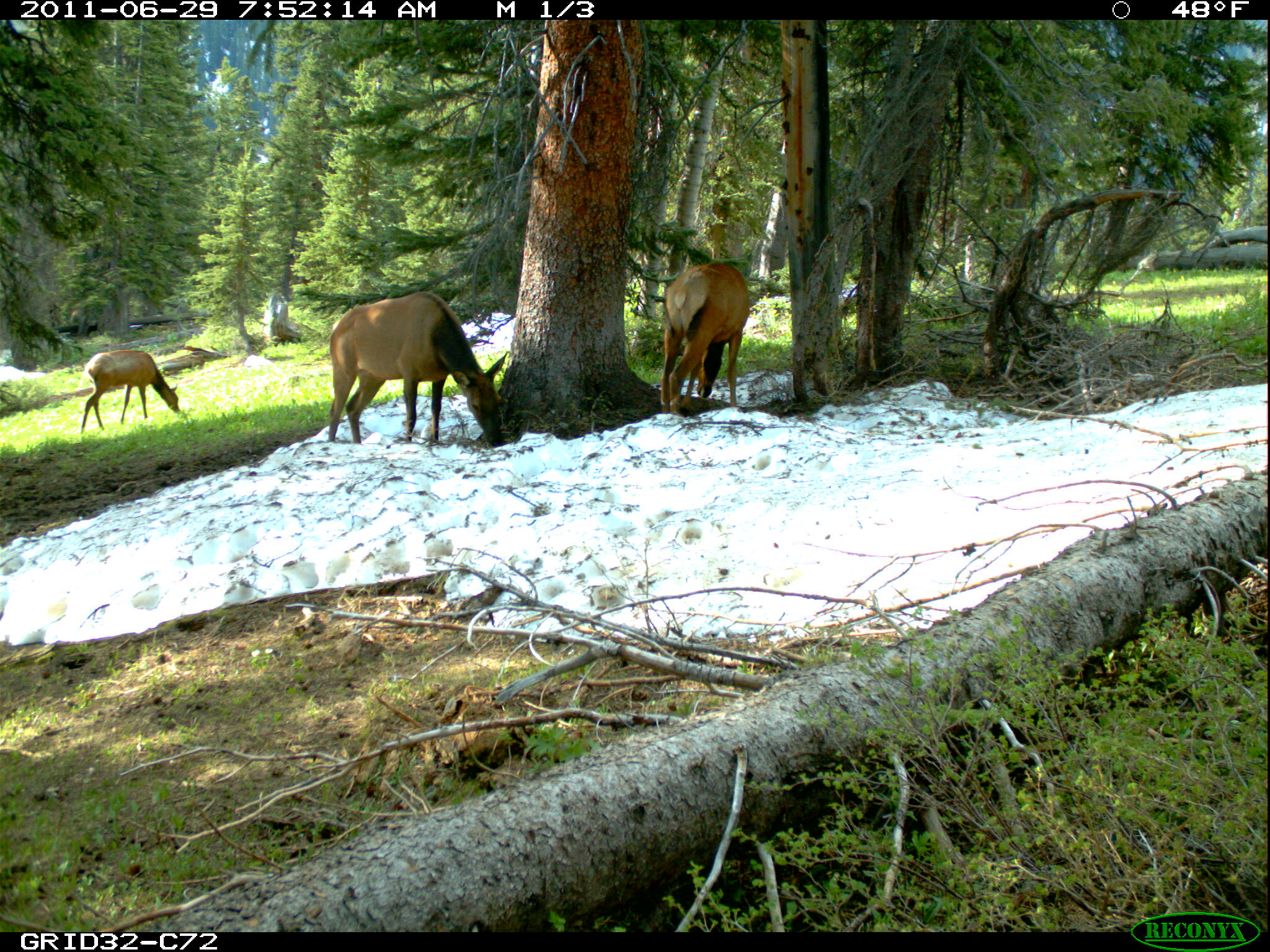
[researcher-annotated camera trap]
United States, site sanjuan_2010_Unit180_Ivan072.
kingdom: Animalia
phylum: Chordata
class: Mammalia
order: Artiodactyla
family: Cervidae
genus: Cervus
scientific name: Cervus elaphus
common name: red deer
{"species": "Cervus elaphus (red deer)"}